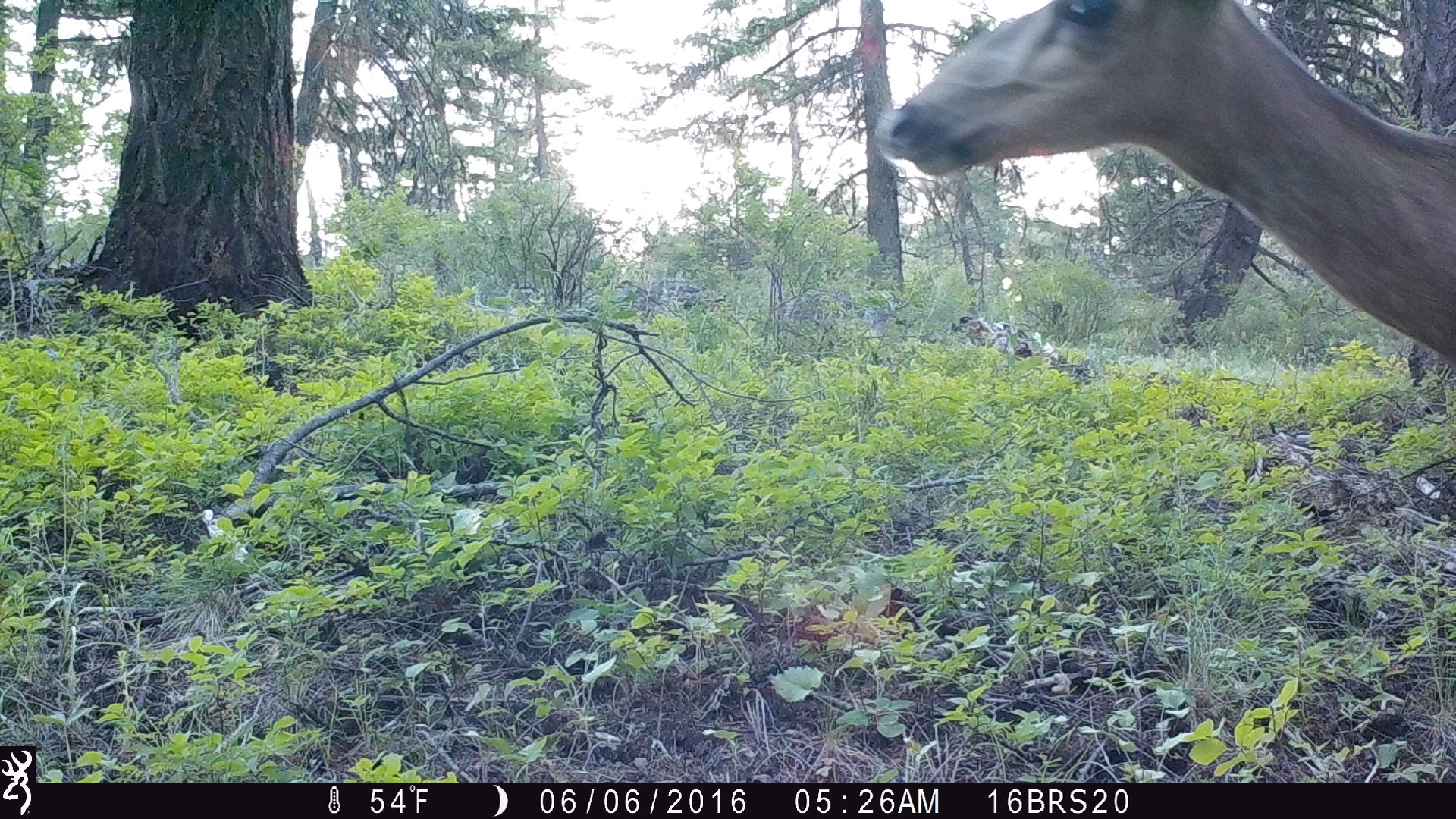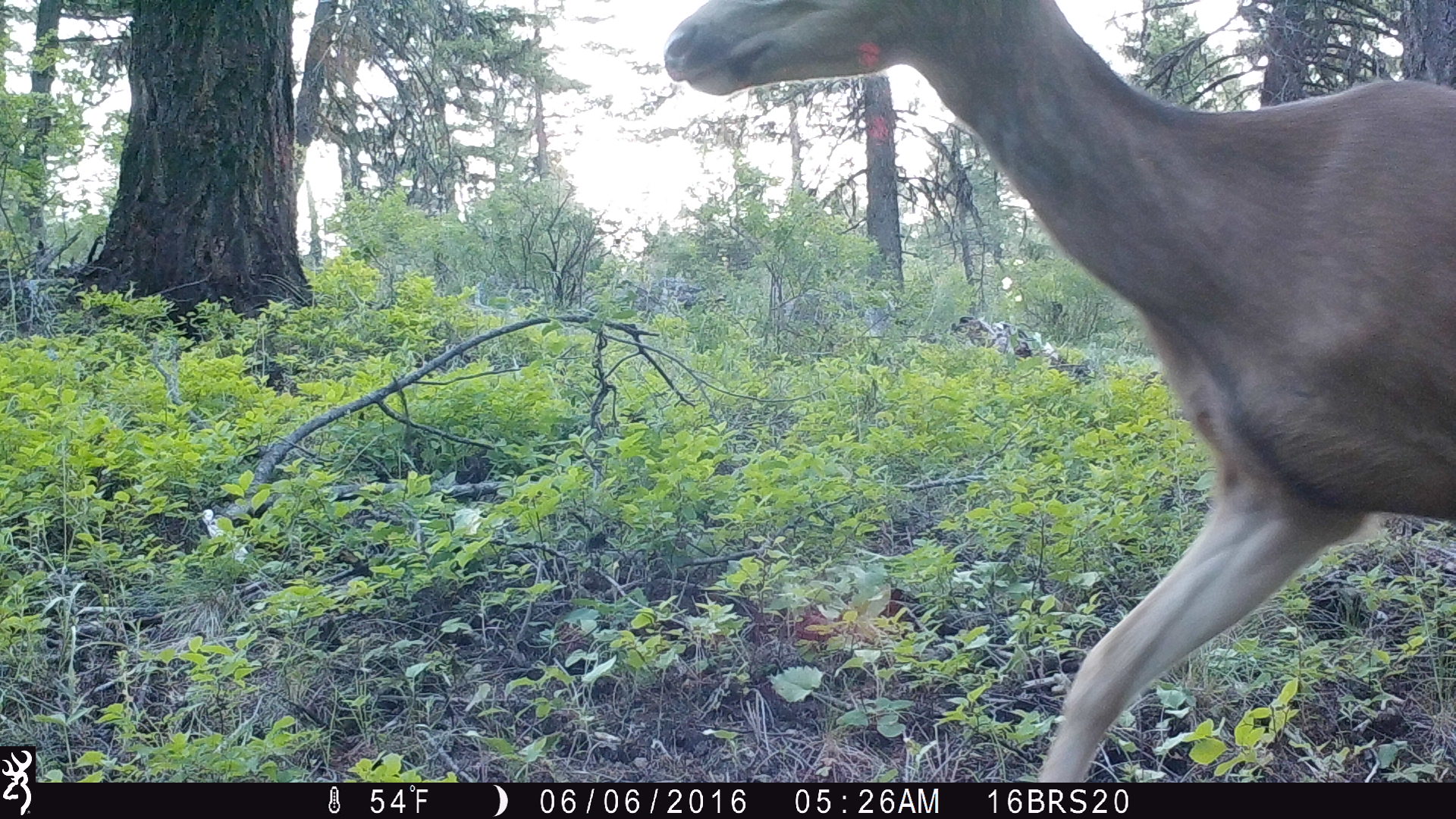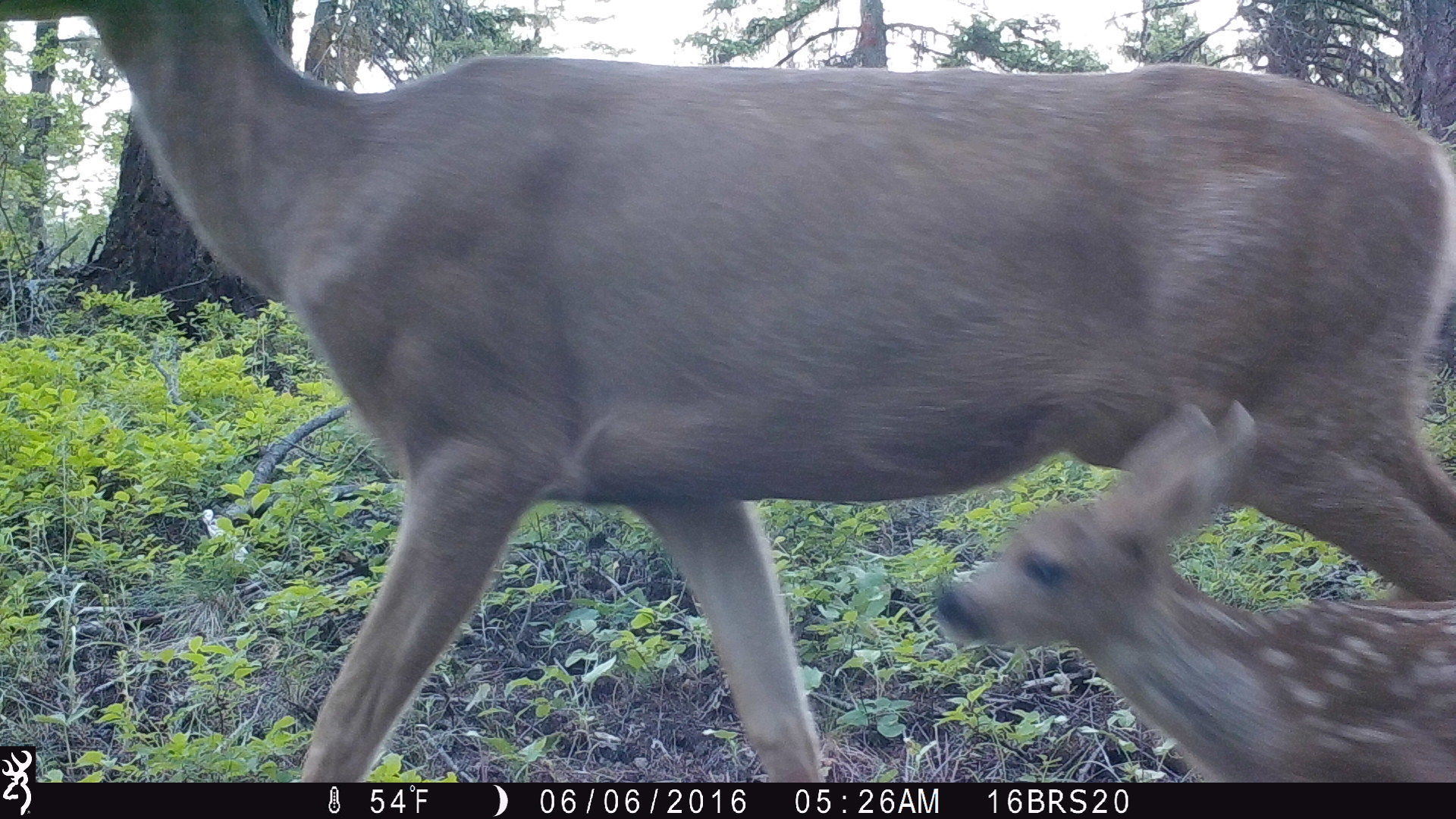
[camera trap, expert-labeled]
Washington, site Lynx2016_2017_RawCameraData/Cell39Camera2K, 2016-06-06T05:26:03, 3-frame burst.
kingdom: Animalia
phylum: Chordata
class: Mammalia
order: Artiodactyla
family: Cervidae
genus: Odocoileus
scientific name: Odocoileus hemionus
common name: mule deer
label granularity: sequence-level